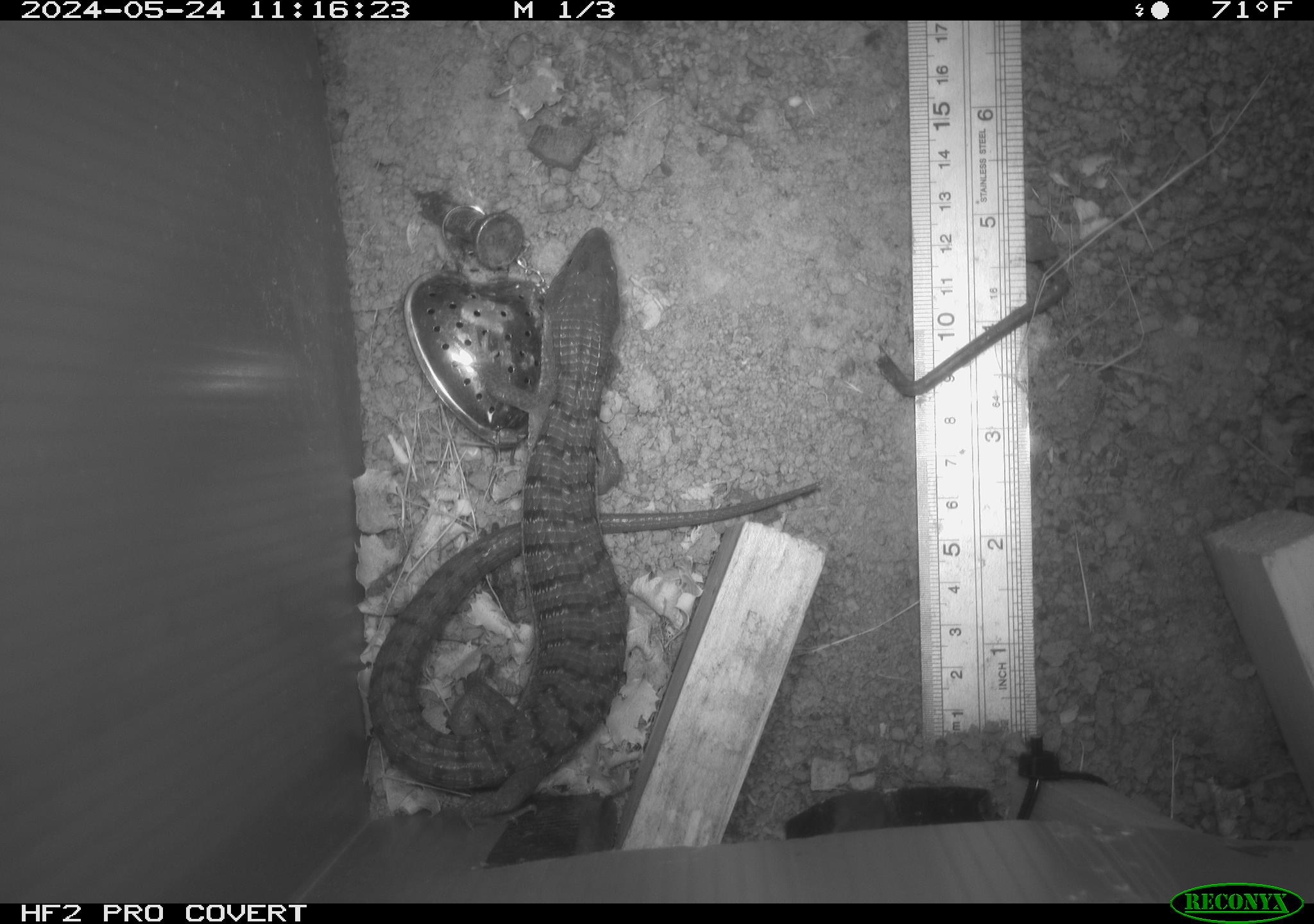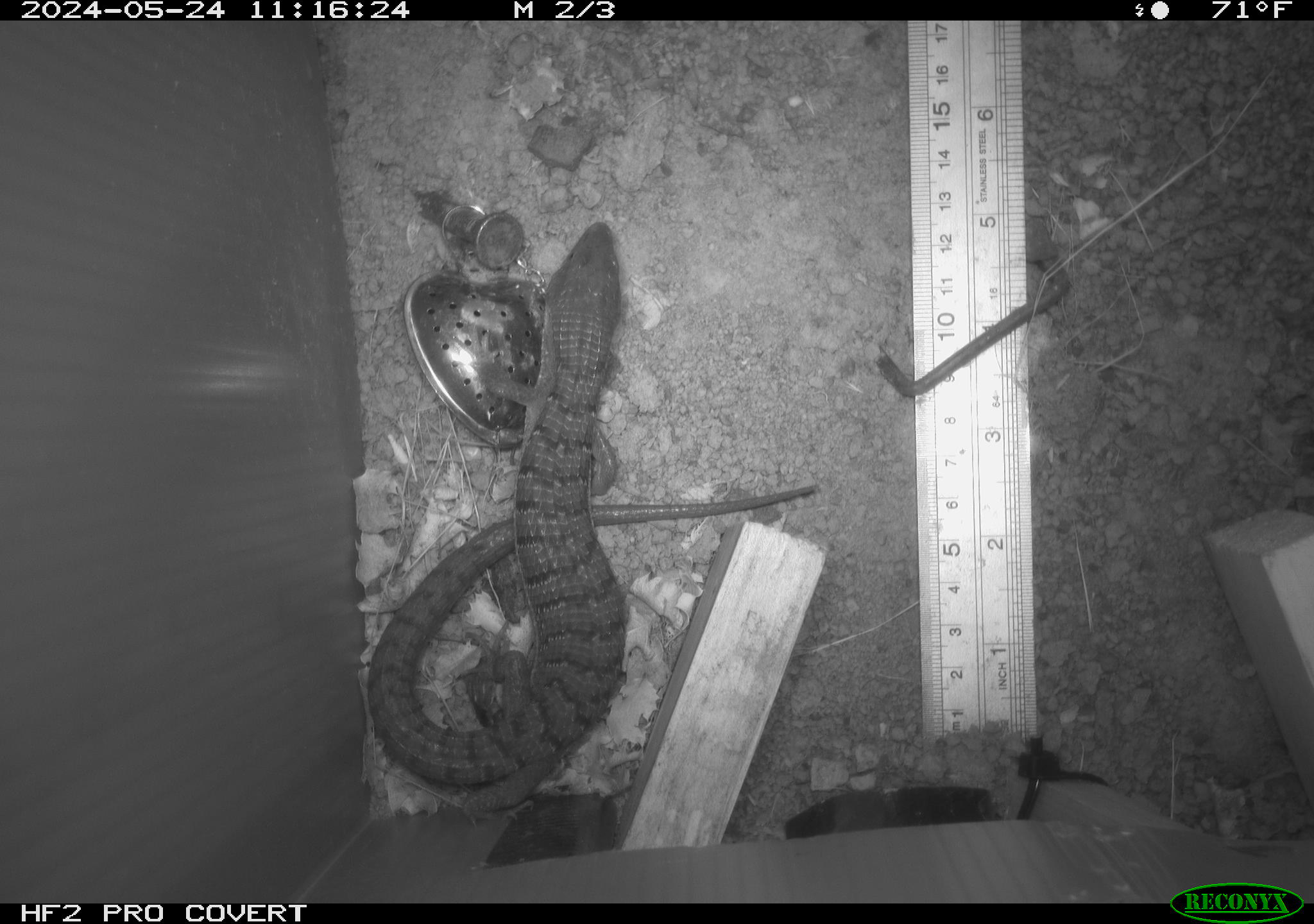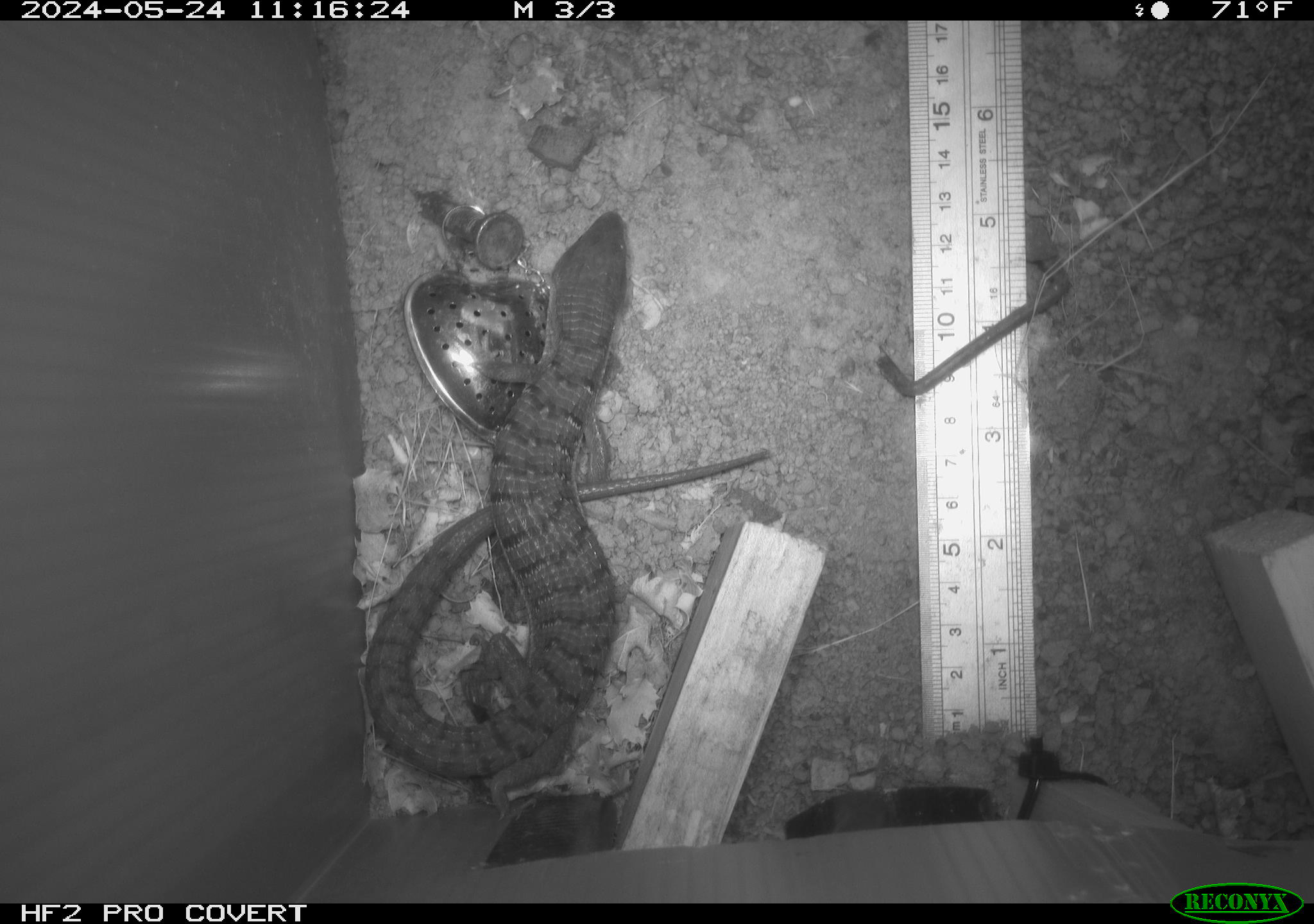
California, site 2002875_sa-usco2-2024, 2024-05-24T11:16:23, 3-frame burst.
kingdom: Animalia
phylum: Chordata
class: Reptilia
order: Squamata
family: Anguidae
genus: Elgaria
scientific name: Elgaria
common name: alligator lizards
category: elgaria species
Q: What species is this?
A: Elgaria species (alligator lizards) (Elgaria).